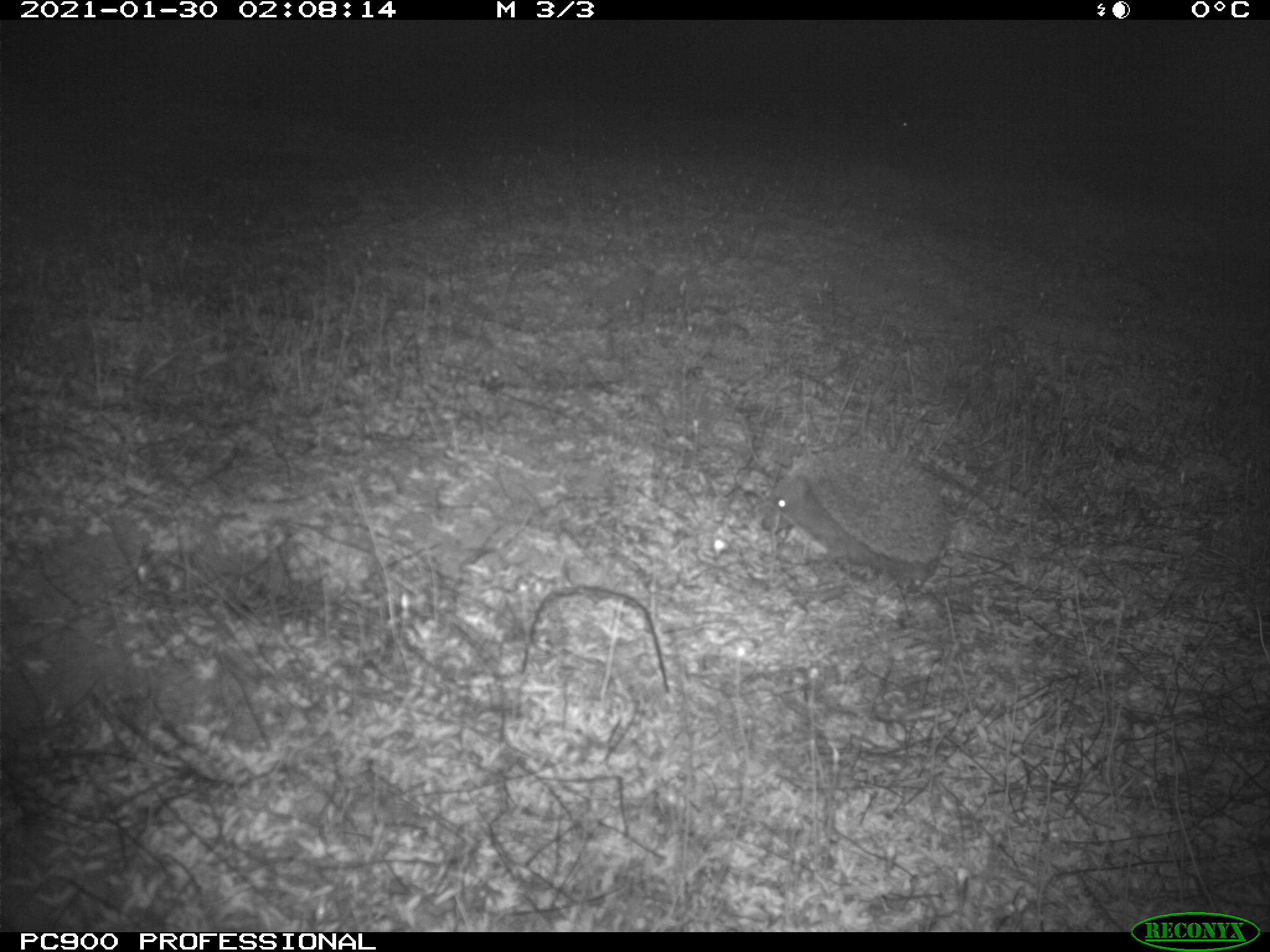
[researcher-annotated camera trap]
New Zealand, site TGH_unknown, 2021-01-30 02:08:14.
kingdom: Animalia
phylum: Chordata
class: Mammalia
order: Eulipotyphla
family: Erinaceidae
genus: Erinaceus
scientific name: Erinaceus europaeus europaeus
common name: european hedgehog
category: hedgehog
Hedgehog (european hedgehog) (Erinaceus europaeus europaeus).